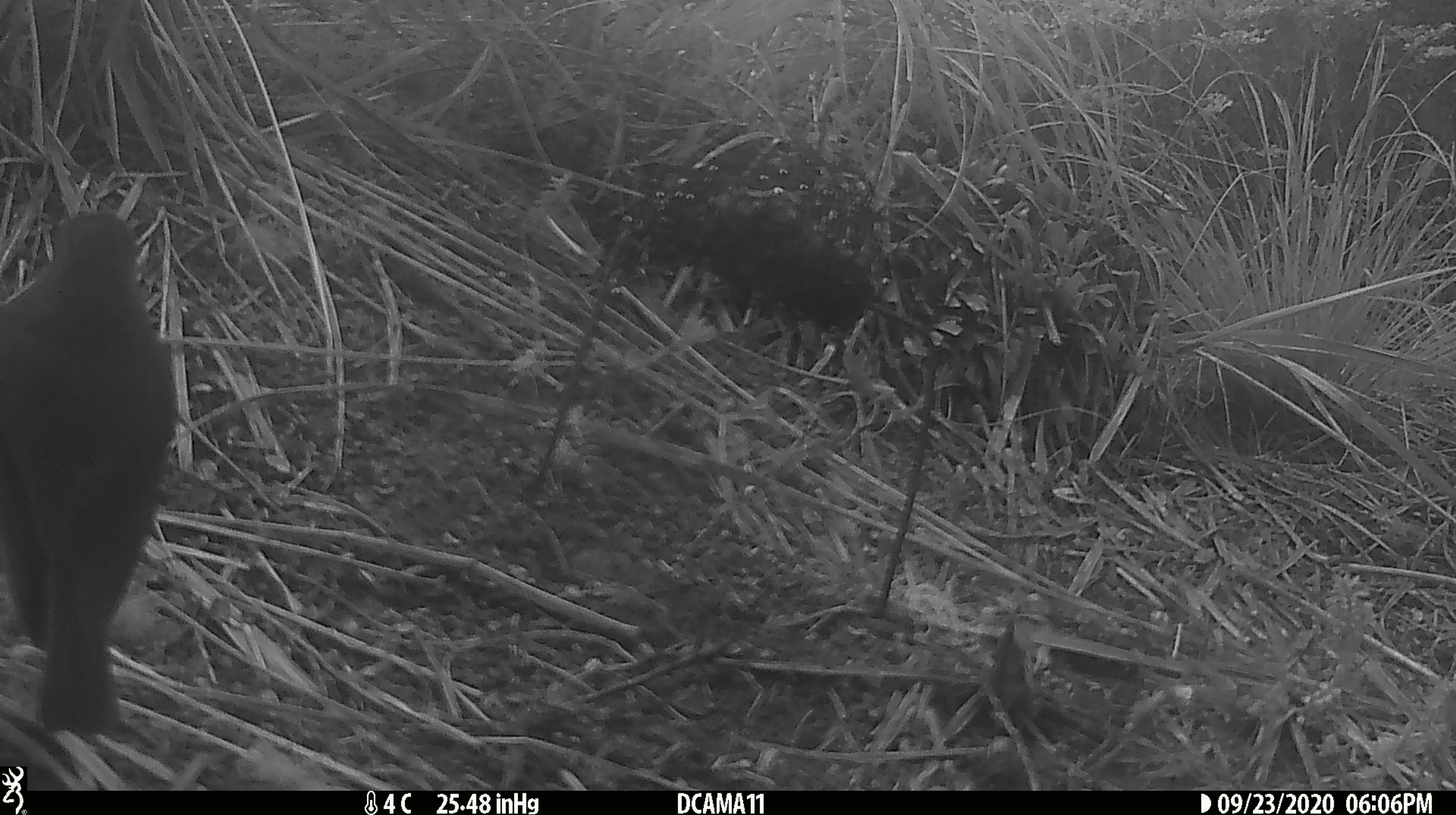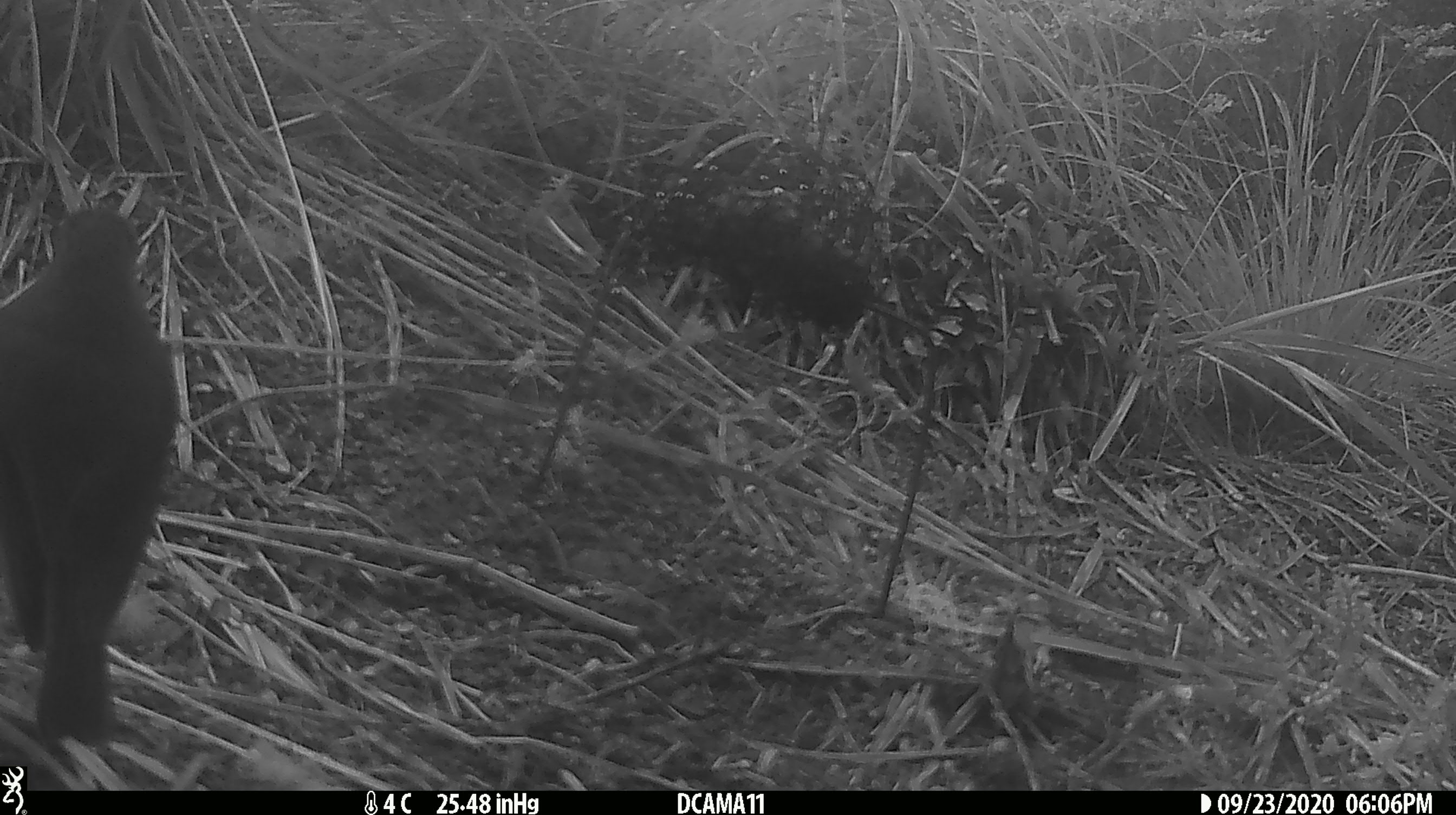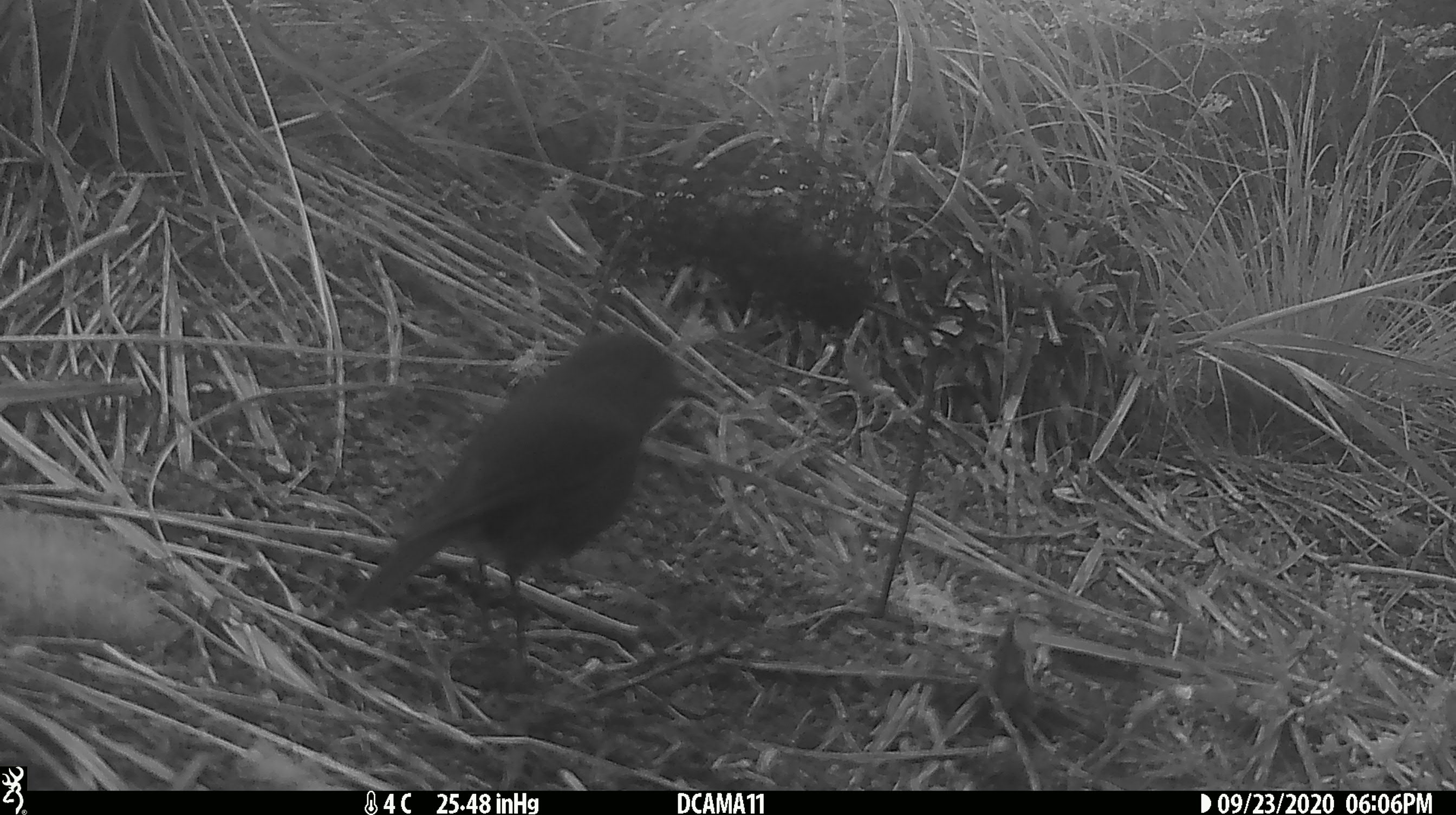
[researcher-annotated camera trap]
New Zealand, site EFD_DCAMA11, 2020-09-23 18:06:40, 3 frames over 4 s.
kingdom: Animalia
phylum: Chordata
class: Aves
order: Passeriformes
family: Turdidae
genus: Turdus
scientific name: Turdus merula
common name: eurasian blackbird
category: blackbird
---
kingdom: Animalia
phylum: Chordata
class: Aves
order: Passeriformes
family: Petroicidae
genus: Petroica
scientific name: Petroica australis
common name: new zealand robin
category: robin